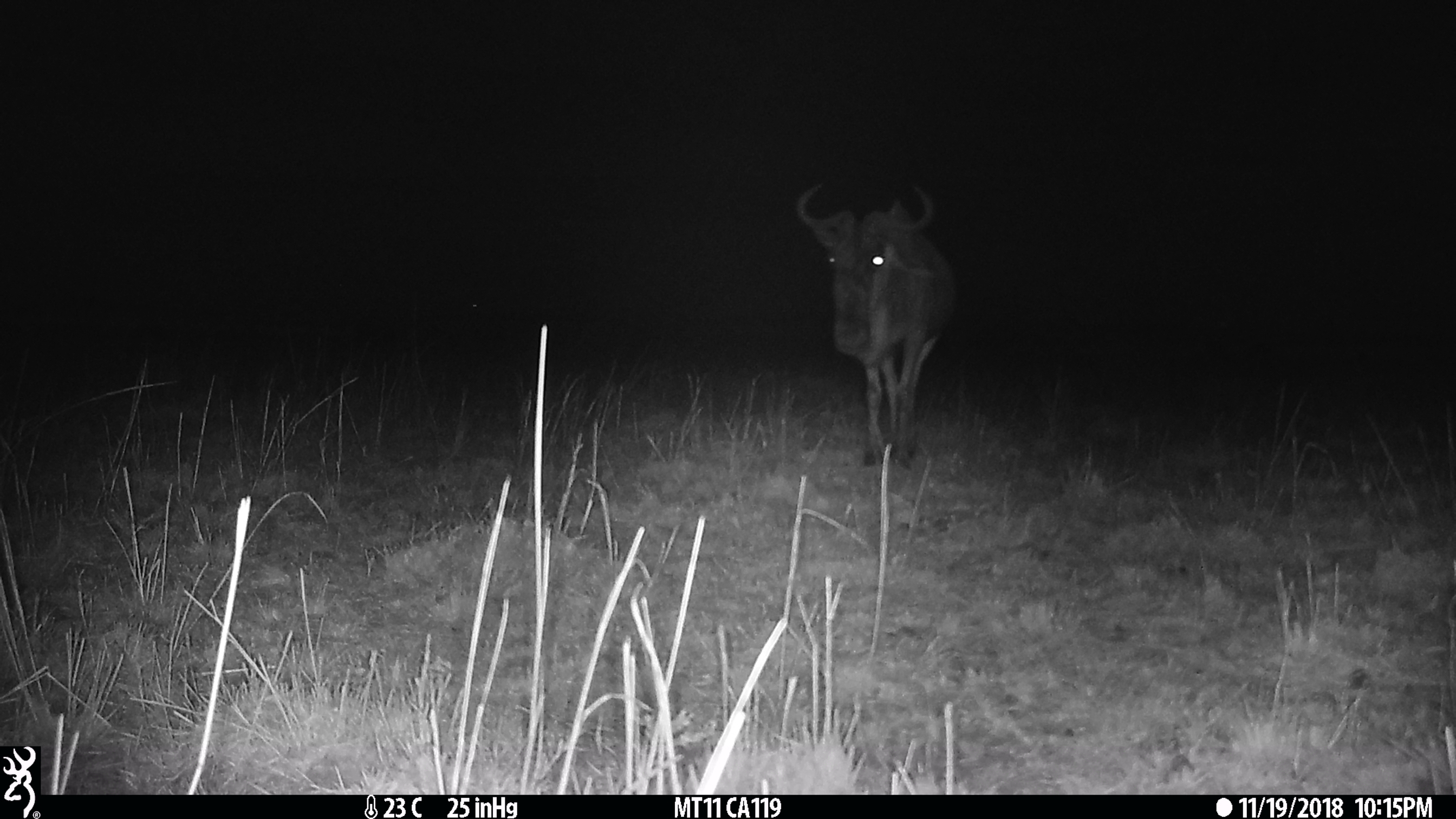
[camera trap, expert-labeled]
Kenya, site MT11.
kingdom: Animalia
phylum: Chordata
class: Mammalia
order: Artiodactyla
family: Bovidae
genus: Connochaetes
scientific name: Connochaetes taurinus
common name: blue wildebeest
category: wildebeest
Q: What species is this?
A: Wildebeest (blue wildebeest) (Connochaetes taurinus).